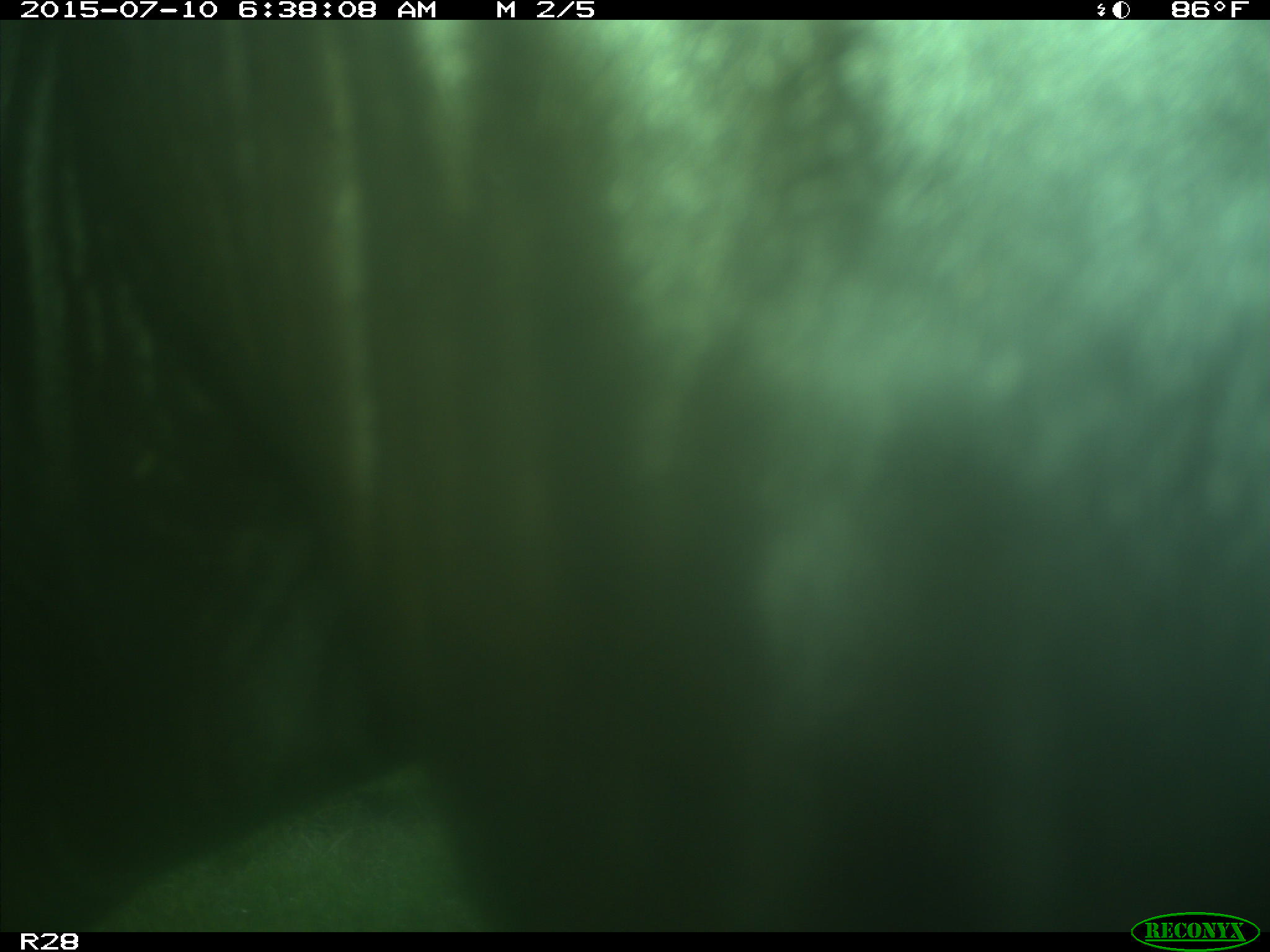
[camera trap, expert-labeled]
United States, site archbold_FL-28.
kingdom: Animalia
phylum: Chordata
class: Mammalia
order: Artiodactyla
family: Bovidae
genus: Bos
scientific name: Bos taurus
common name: domestic cow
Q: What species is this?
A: Bos taurus (domestic cow).